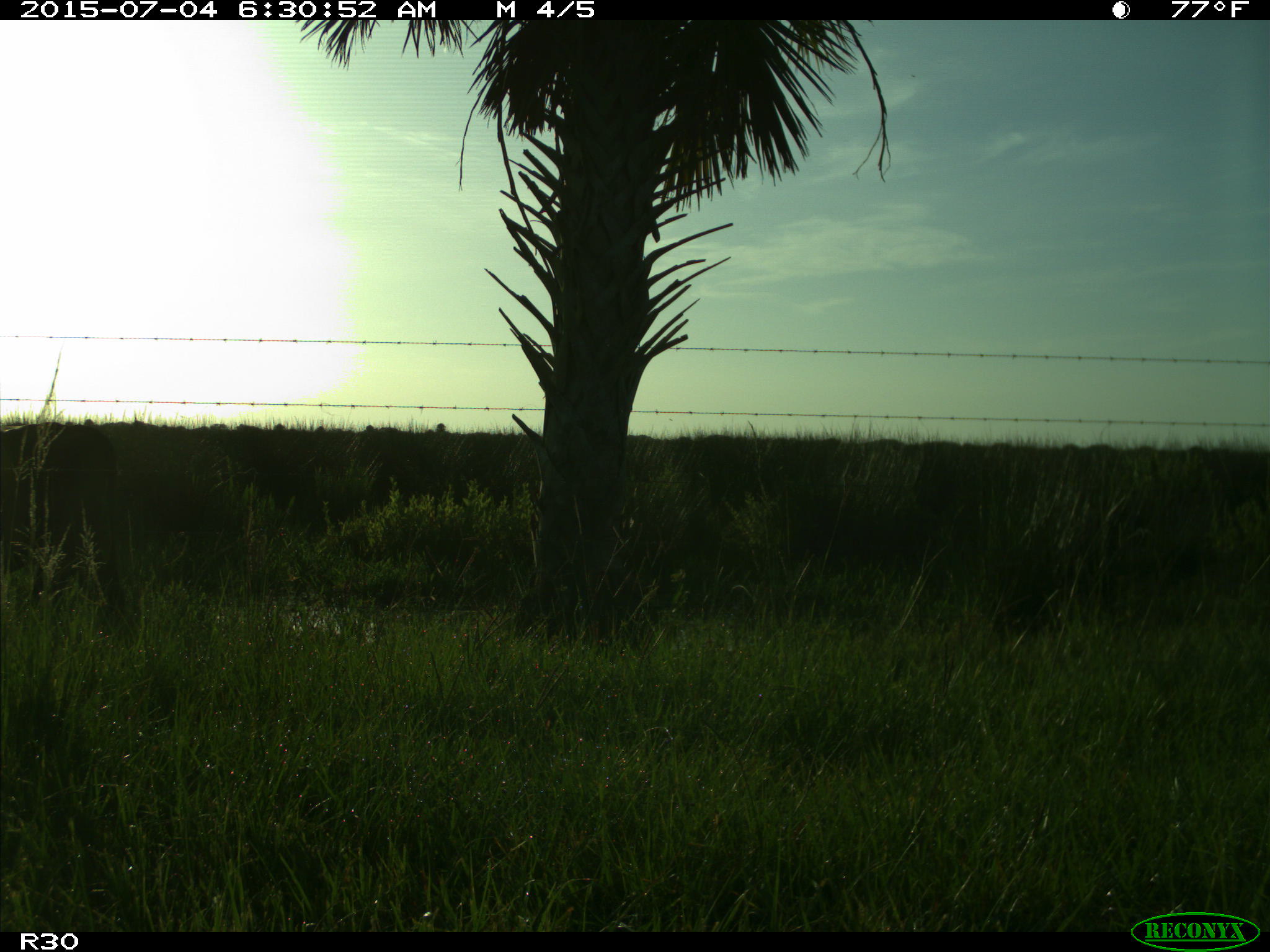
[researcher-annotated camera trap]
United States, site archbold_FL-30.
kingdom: Animalia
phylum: Chordata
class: Mammalia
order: Artiodactyla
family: Bovidae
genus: Bos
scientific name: Bos taurus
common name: domestic cow